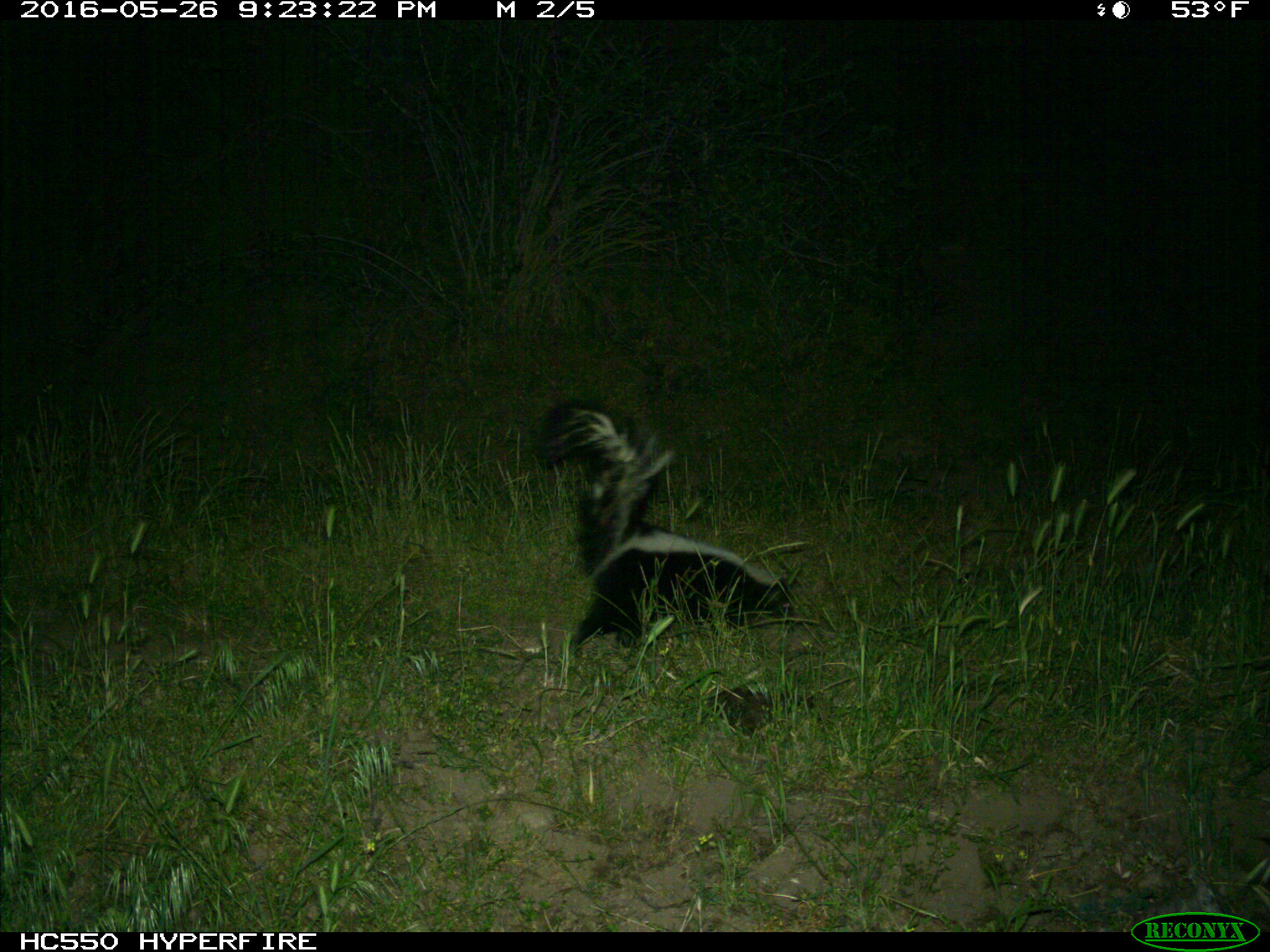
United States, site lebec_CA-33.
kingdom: Animalia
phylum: Chordata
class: Mammalia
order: Carnivora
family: Mephitidae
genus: Mephitis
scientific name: Mephitis mephitis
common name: striped skunk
Mephitis mephitis (striped skunk).